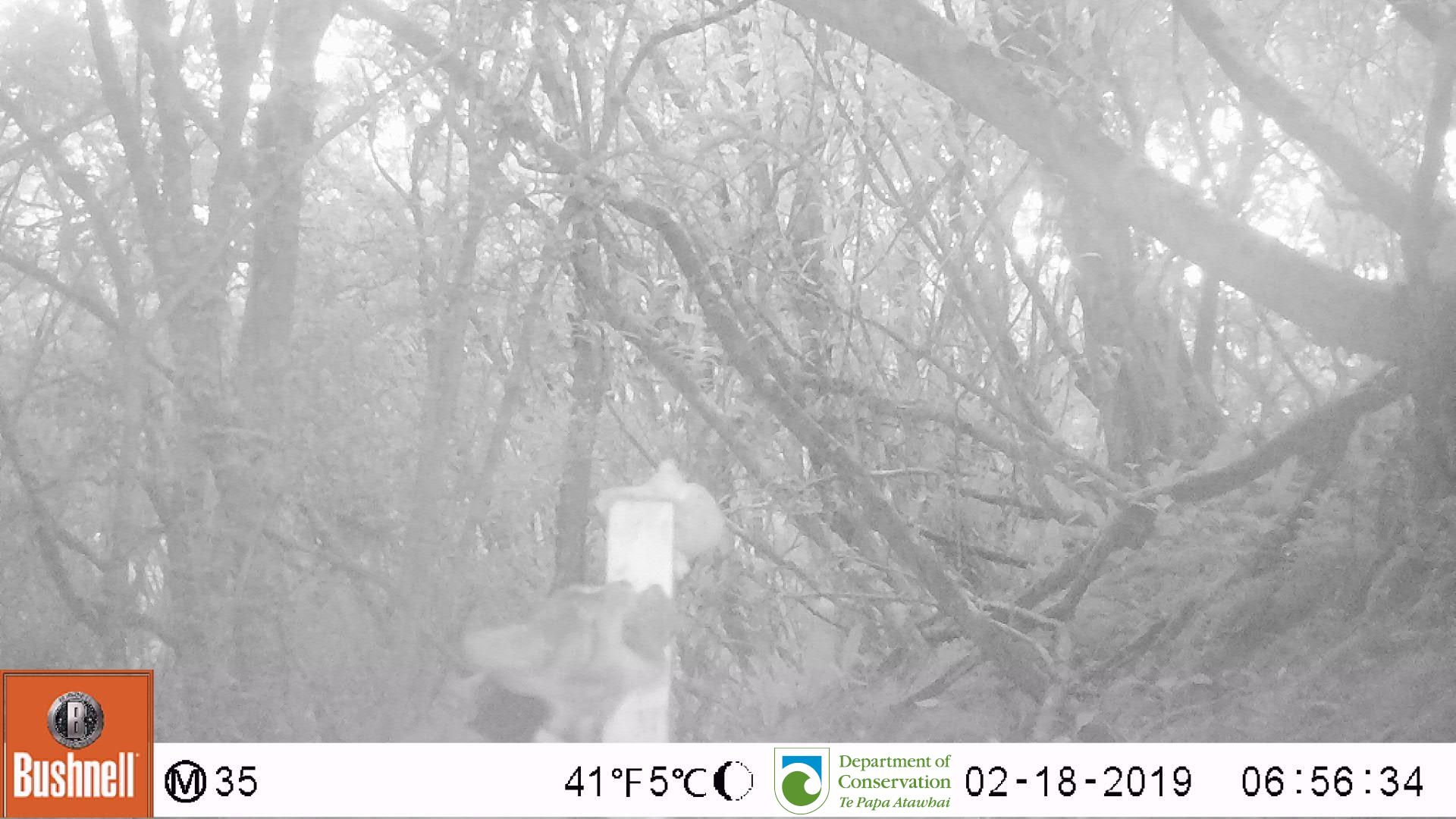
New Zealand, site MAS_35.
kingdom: Animalia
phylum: Chordata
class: Mammalia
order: Carnivora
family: Felidae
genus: Felis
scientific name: Felis catus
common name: domestic cat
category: cat